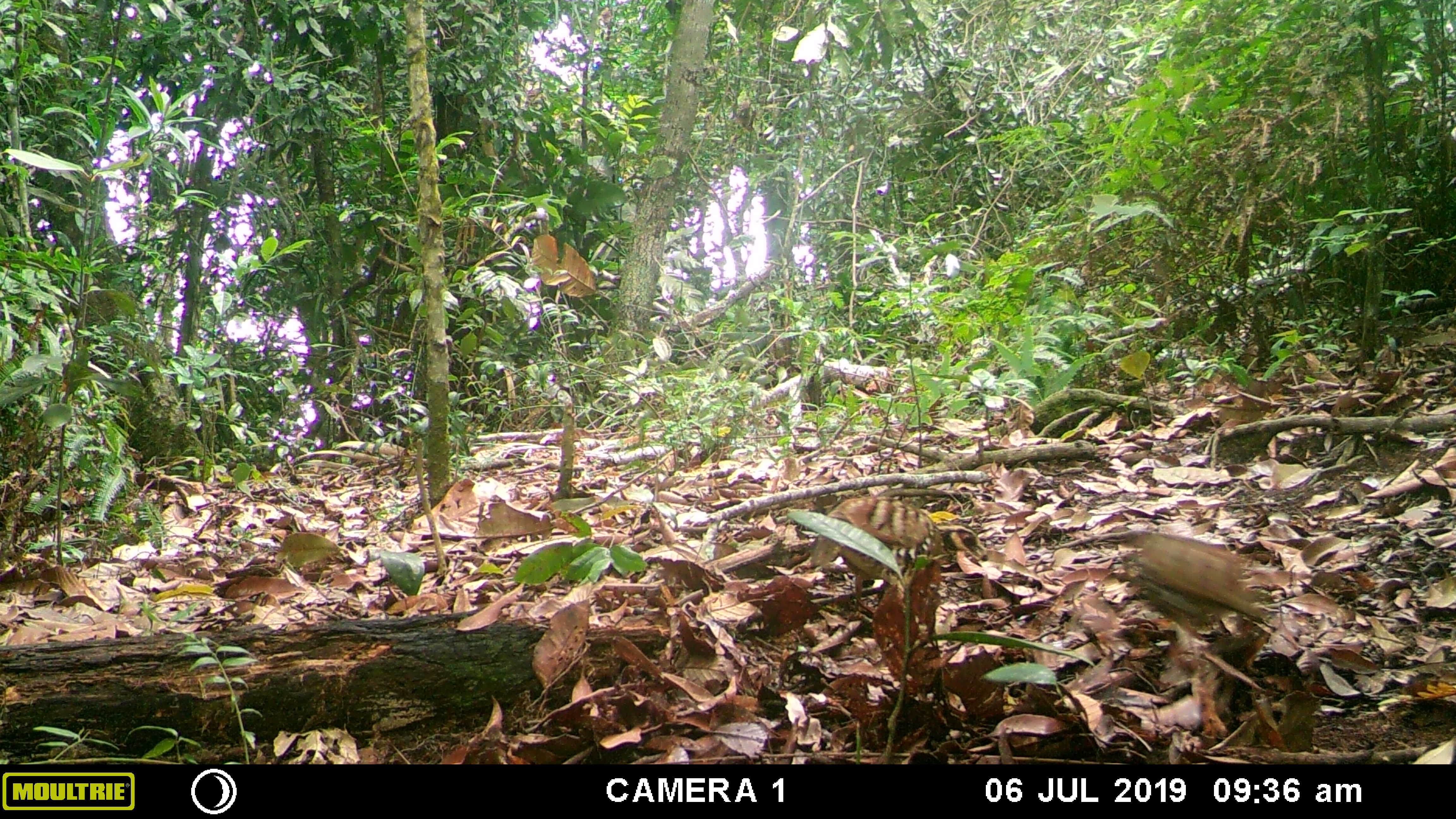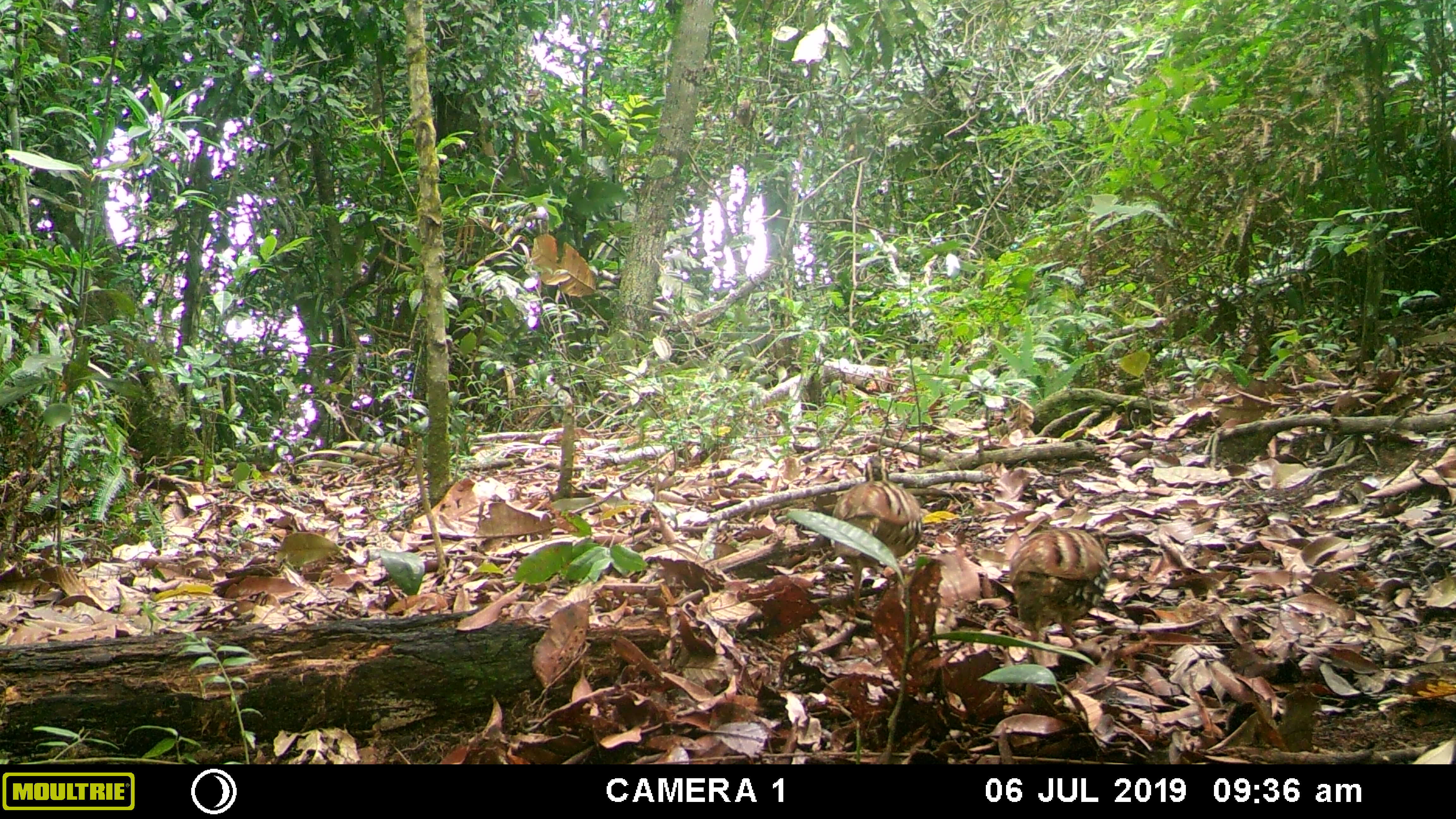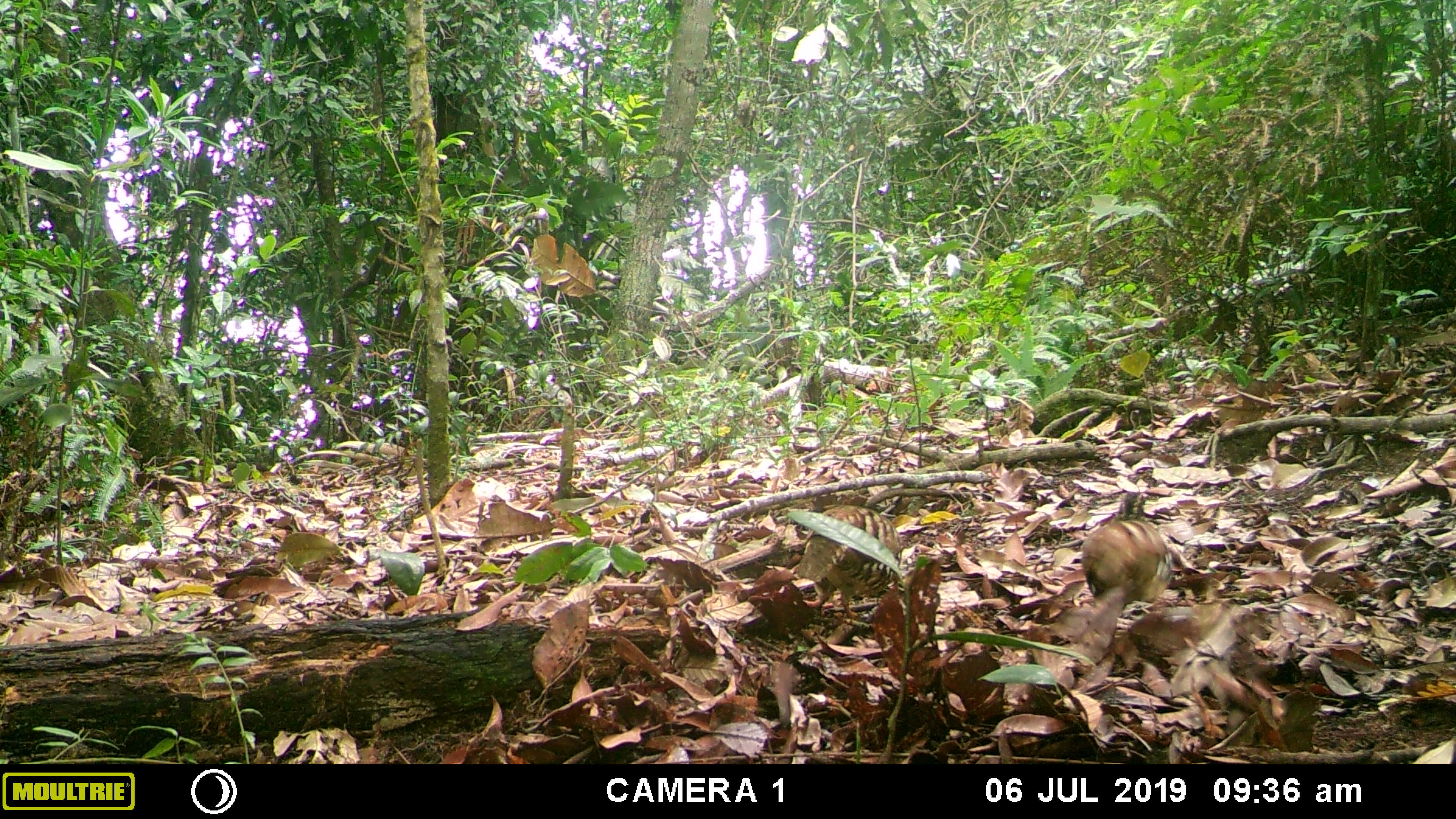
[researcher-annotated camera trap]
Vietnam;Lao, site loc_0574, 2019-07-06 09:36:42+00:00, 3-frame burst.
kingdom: Animalia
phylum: Chordata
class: Aves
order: Galliformes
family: Phasianidae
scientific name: Phasianidae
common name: partridge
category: unidentified partridge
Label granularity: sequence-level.